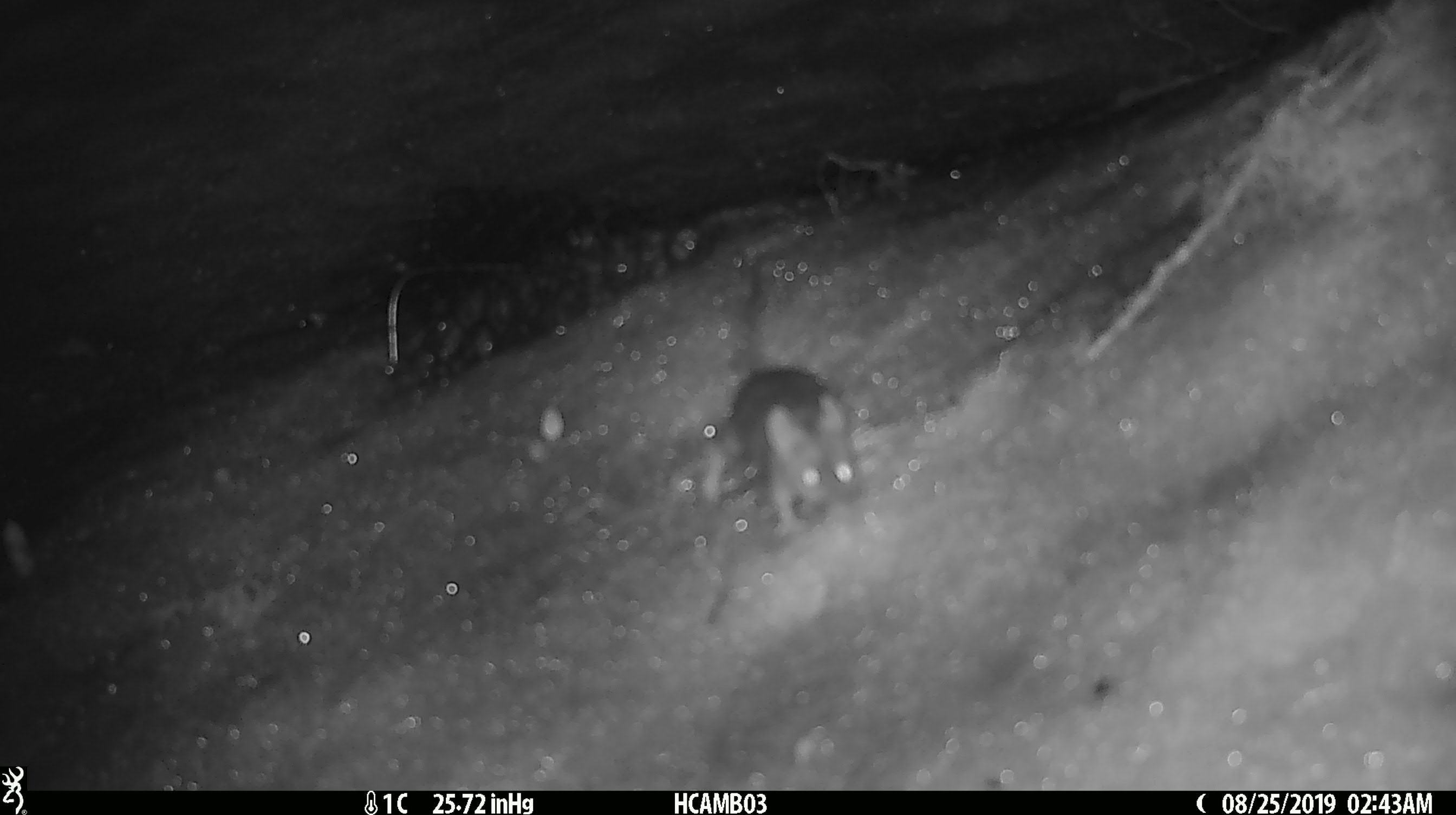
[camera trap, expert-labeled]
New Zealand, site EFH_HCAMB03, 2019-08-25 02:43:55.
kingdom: Animalia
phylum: Chordata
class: Mammalia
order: Rodentia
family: Muridae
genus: Mus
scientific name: Mus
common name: mouse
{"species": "mouse (Mus)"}